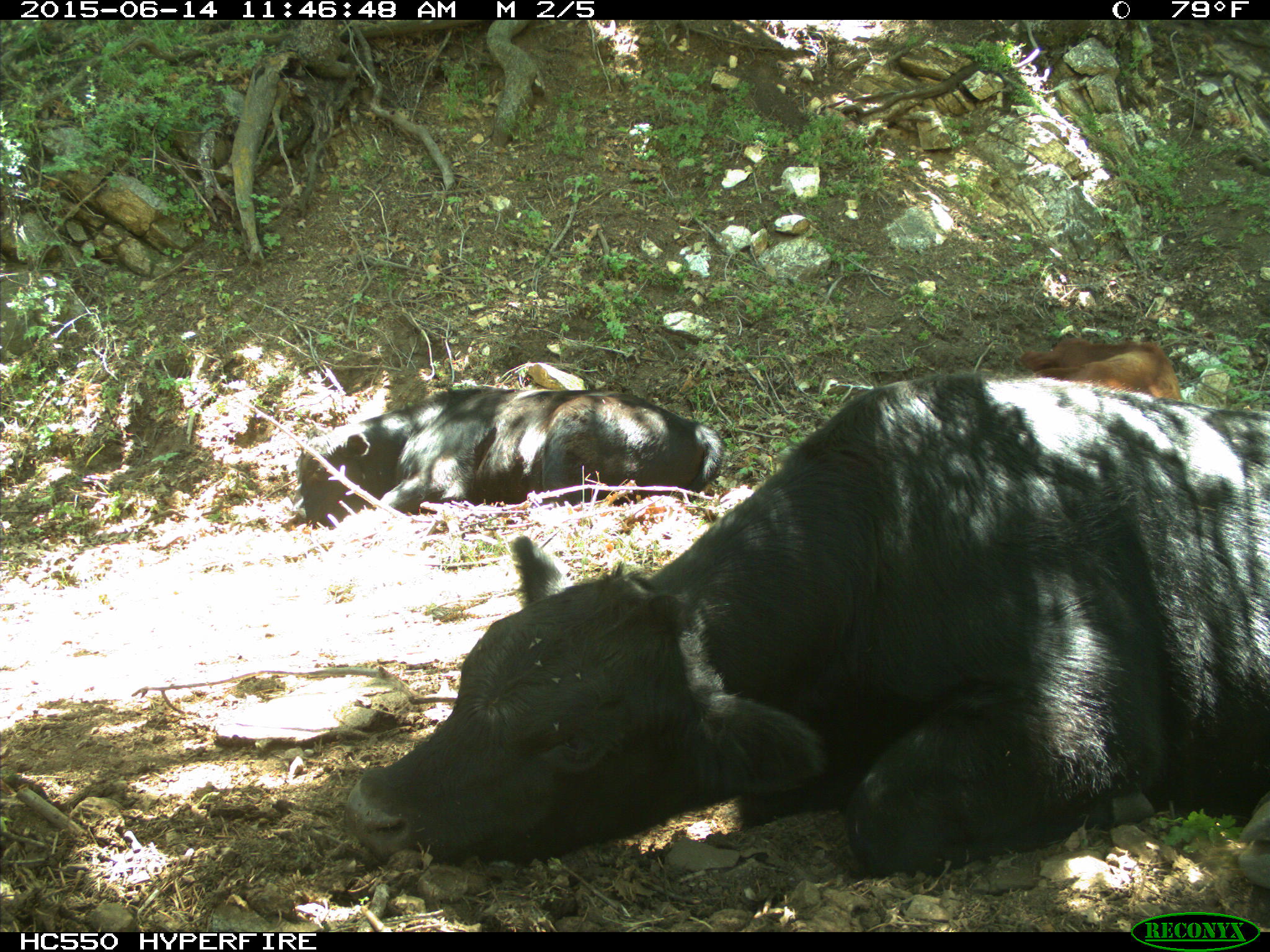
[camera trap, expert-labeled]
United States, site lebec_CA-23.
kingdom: Animalia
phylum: Chordata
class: Mammalia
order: Artiodactyla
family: Bovidae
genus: Bos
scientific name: Bos taurus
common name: domestic cow